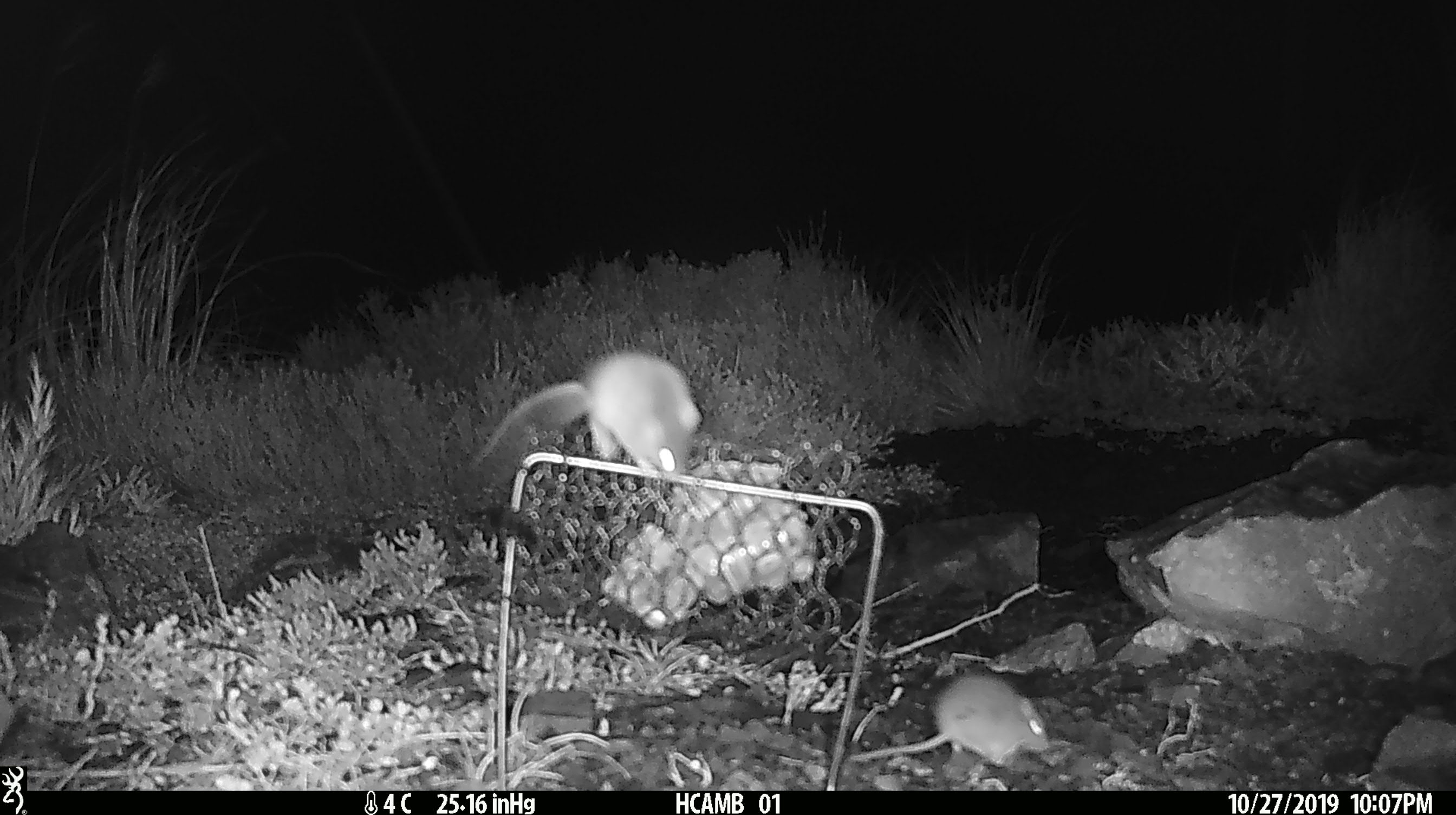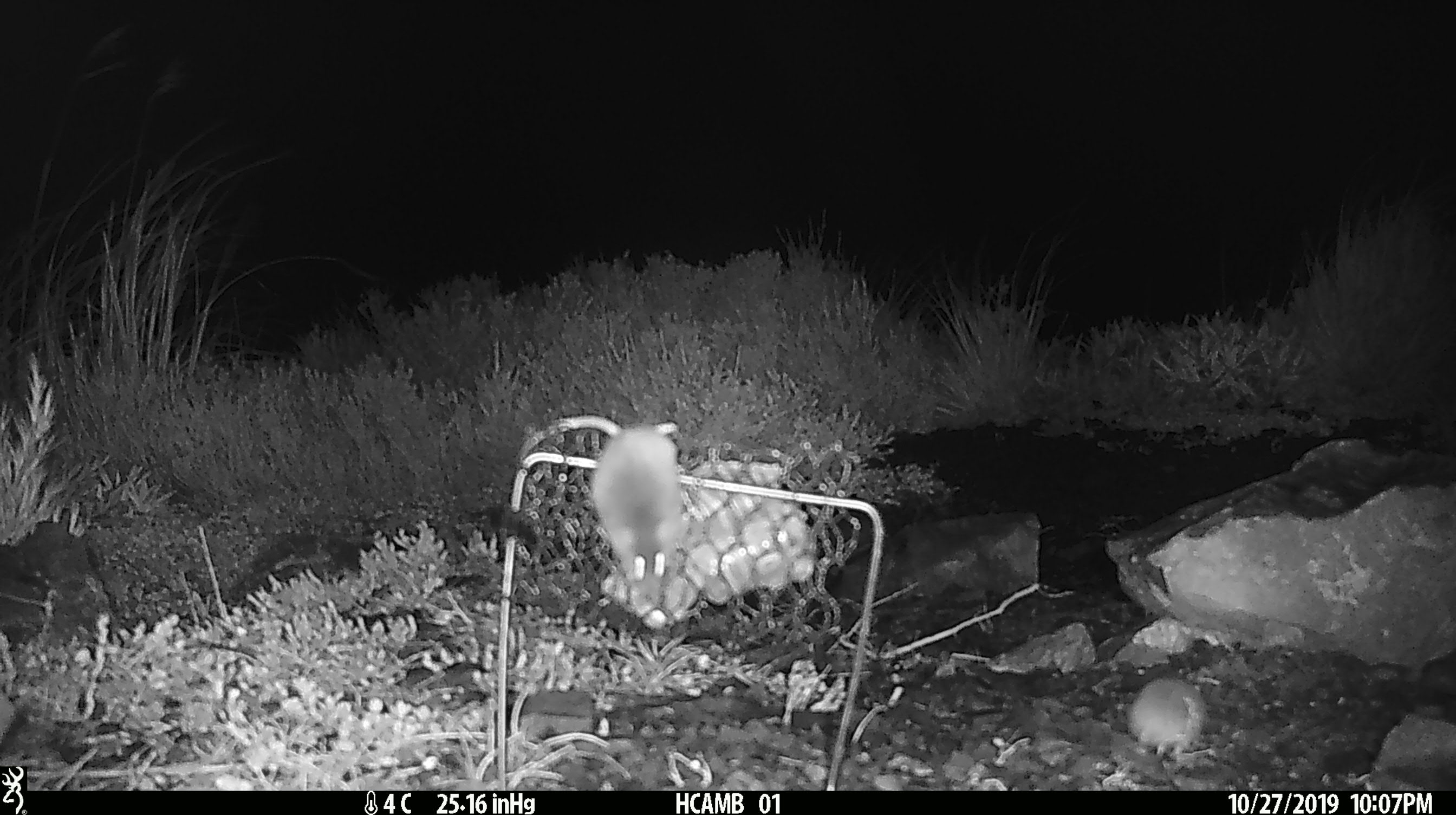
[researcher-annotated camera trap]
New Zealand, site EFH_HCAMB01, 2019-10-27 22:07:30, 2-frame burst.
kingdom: Animalia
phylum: Chordata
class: Mammalia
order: Rodentia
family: Muridae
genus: Mus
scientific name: Mus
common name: mouse